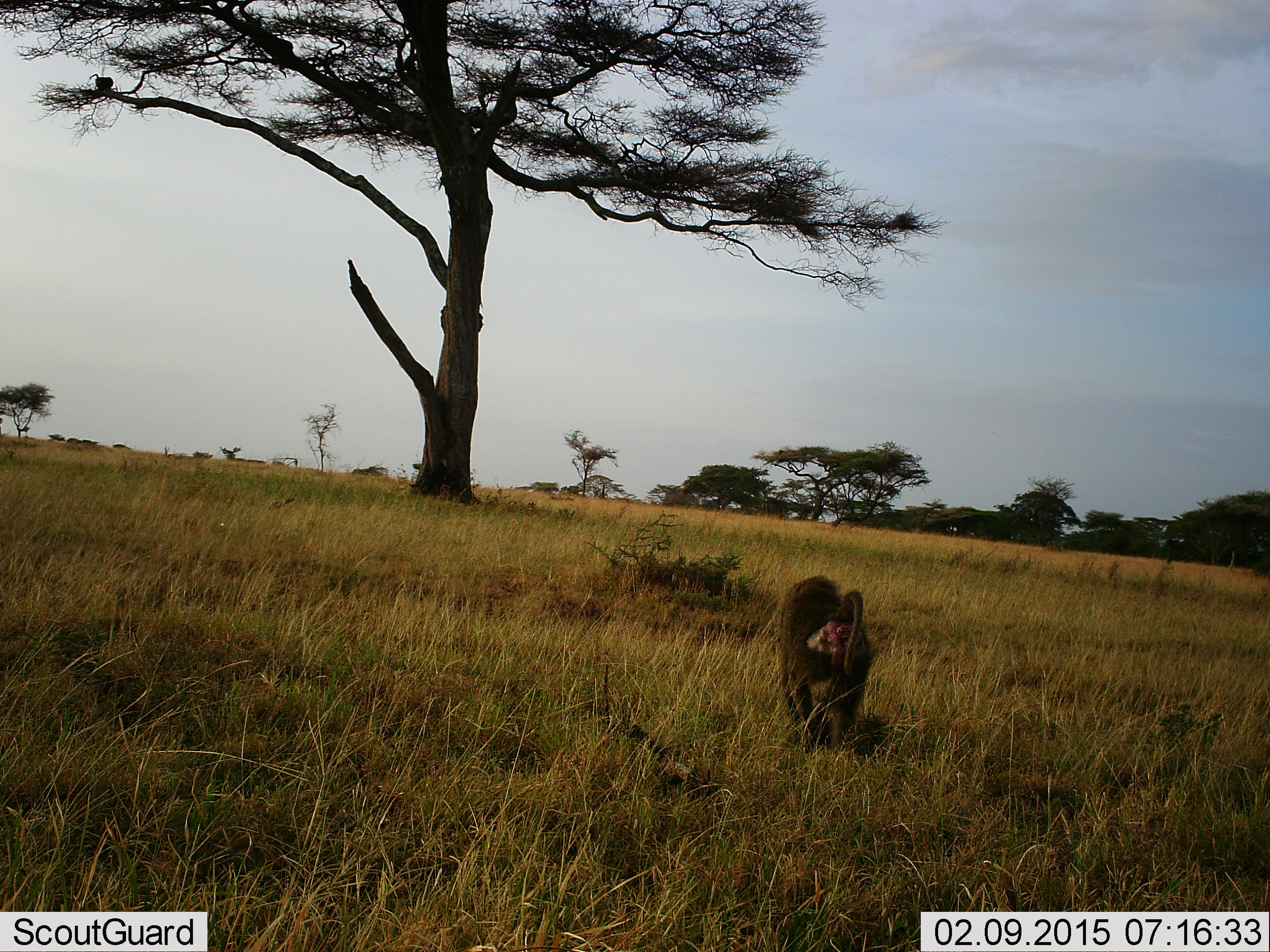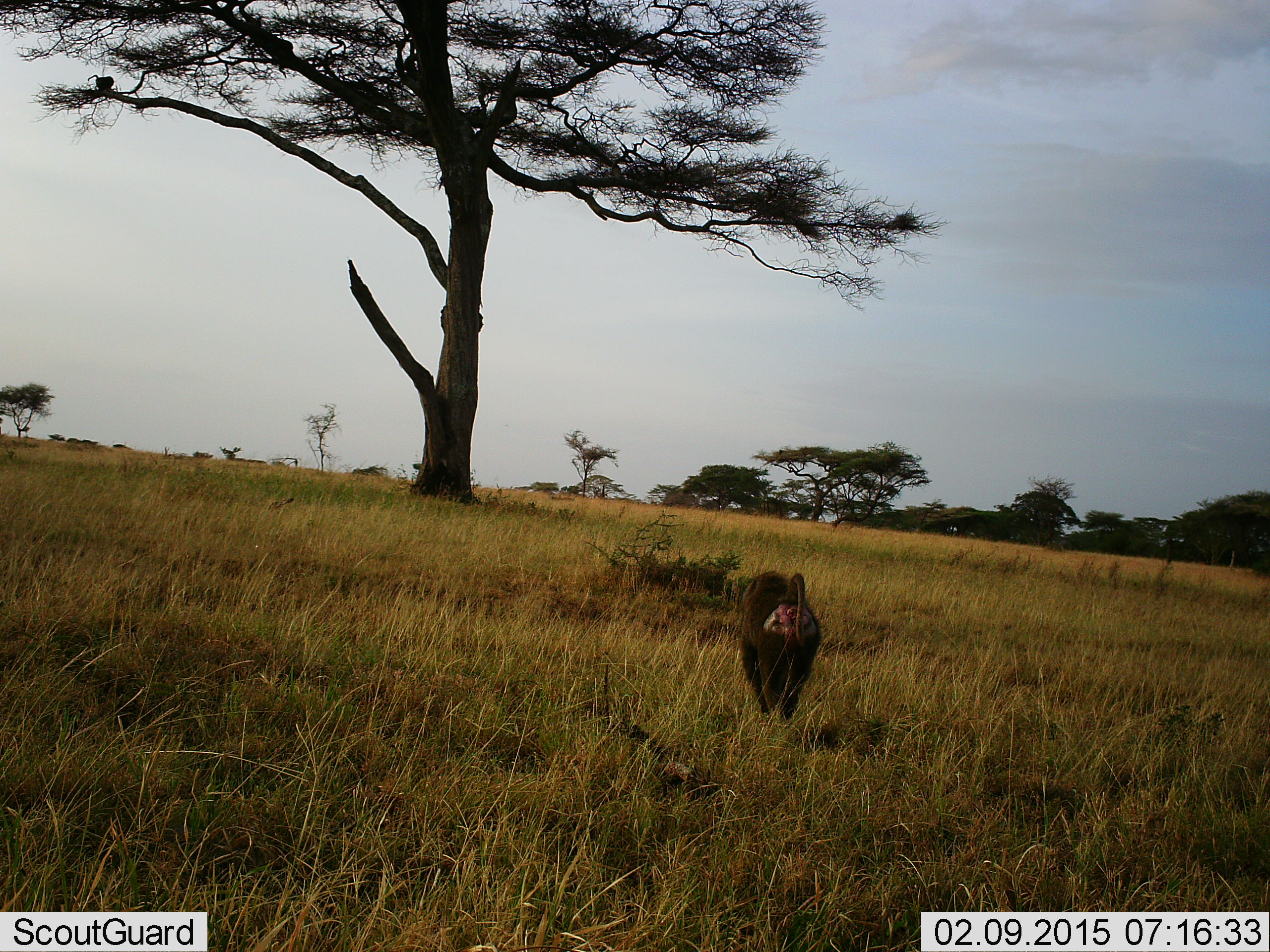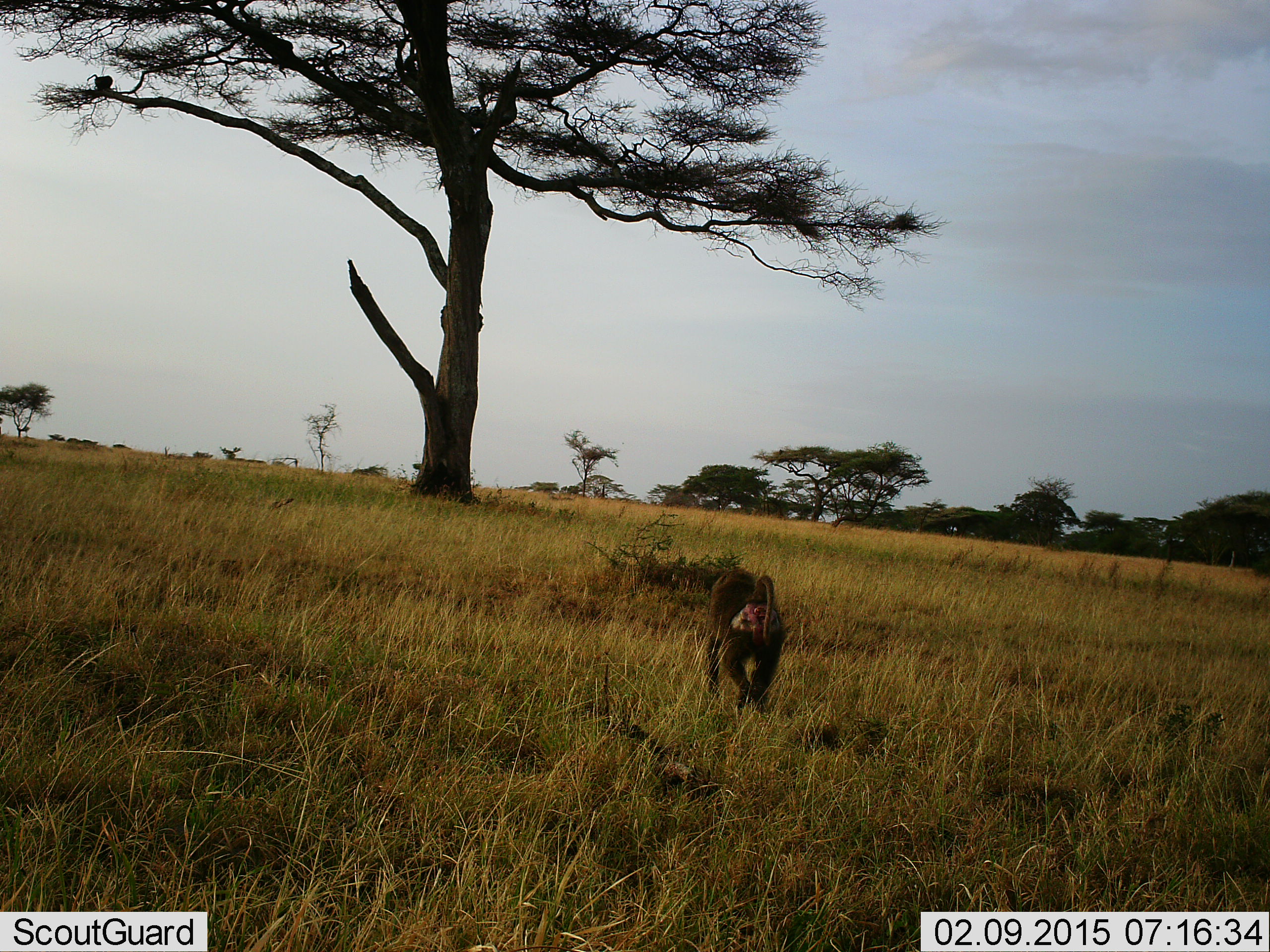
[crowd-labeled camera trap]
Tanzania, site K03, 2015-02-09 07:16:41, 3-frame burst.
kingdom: Animalia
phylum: Chordata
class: Mammalia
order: Primates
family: Cercopithecidae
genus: Papio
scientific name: Papio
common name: baboon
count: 1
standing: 10%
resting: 0%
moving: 90%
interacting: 0%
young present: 0%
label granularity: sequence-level